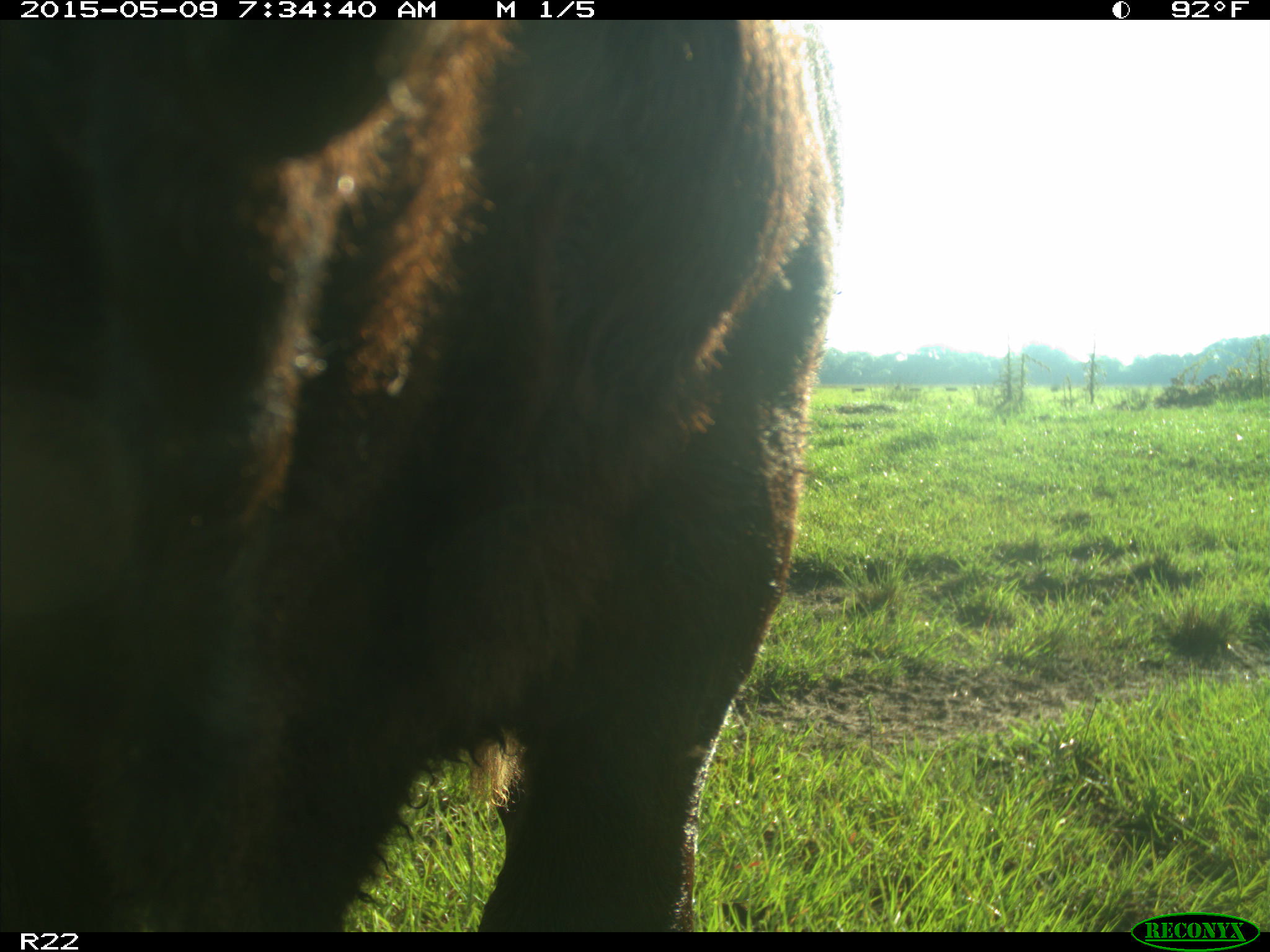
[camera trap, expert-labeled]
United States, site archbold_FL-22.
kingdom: Animalia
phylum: Chordata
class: Mammalia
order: Artiodactyla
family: Bovidae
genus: Bos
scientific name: Bos taurus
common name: domestic cow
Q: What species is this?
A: Bos taurus (domestic cow).